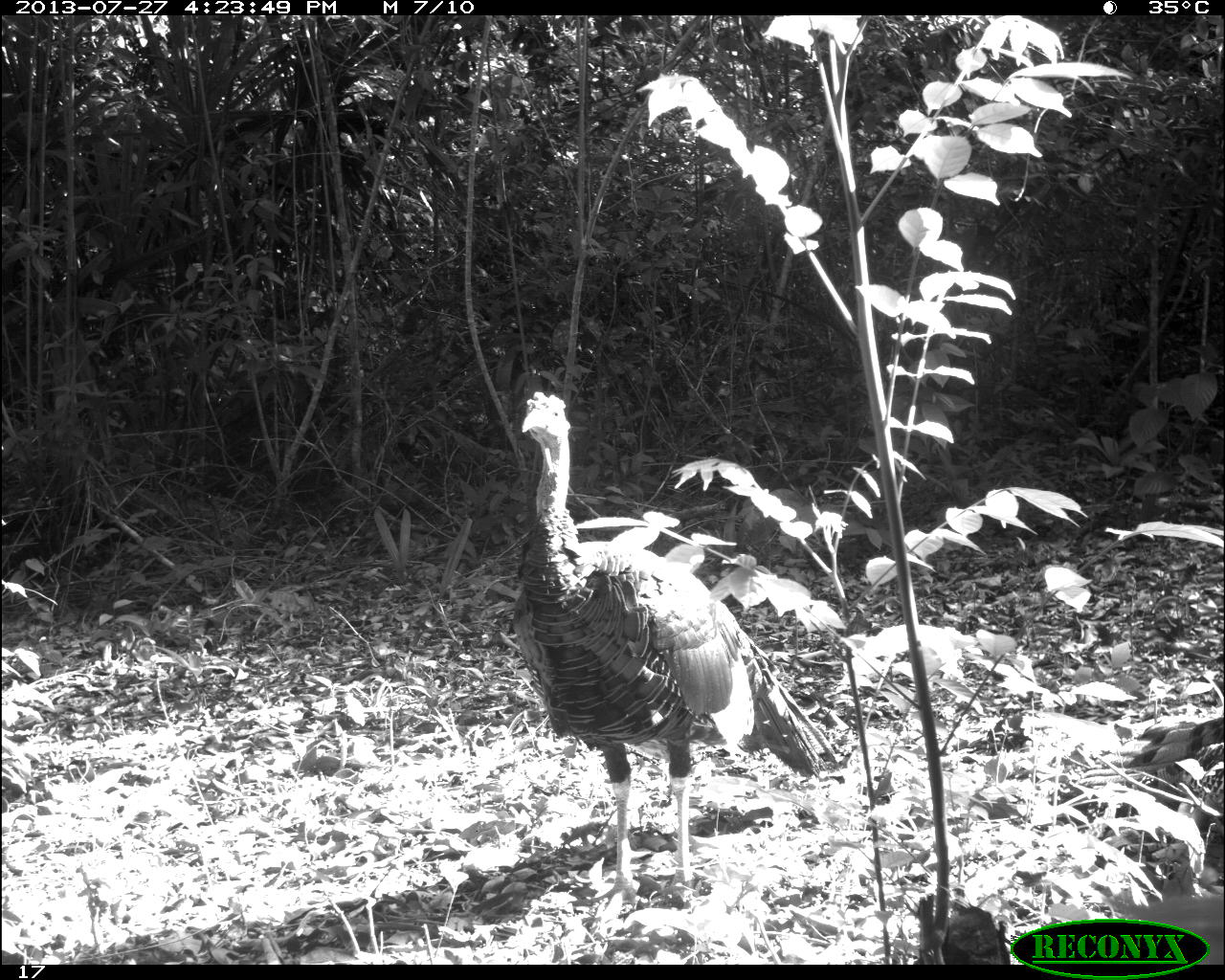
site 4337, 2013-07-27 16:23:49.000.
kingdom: Animalia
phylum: Chordata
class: Aves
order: Galliformes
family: Phasianidae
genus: Meleagris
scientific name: Meleagris ocellata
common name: ocellated turkey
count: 1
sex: male